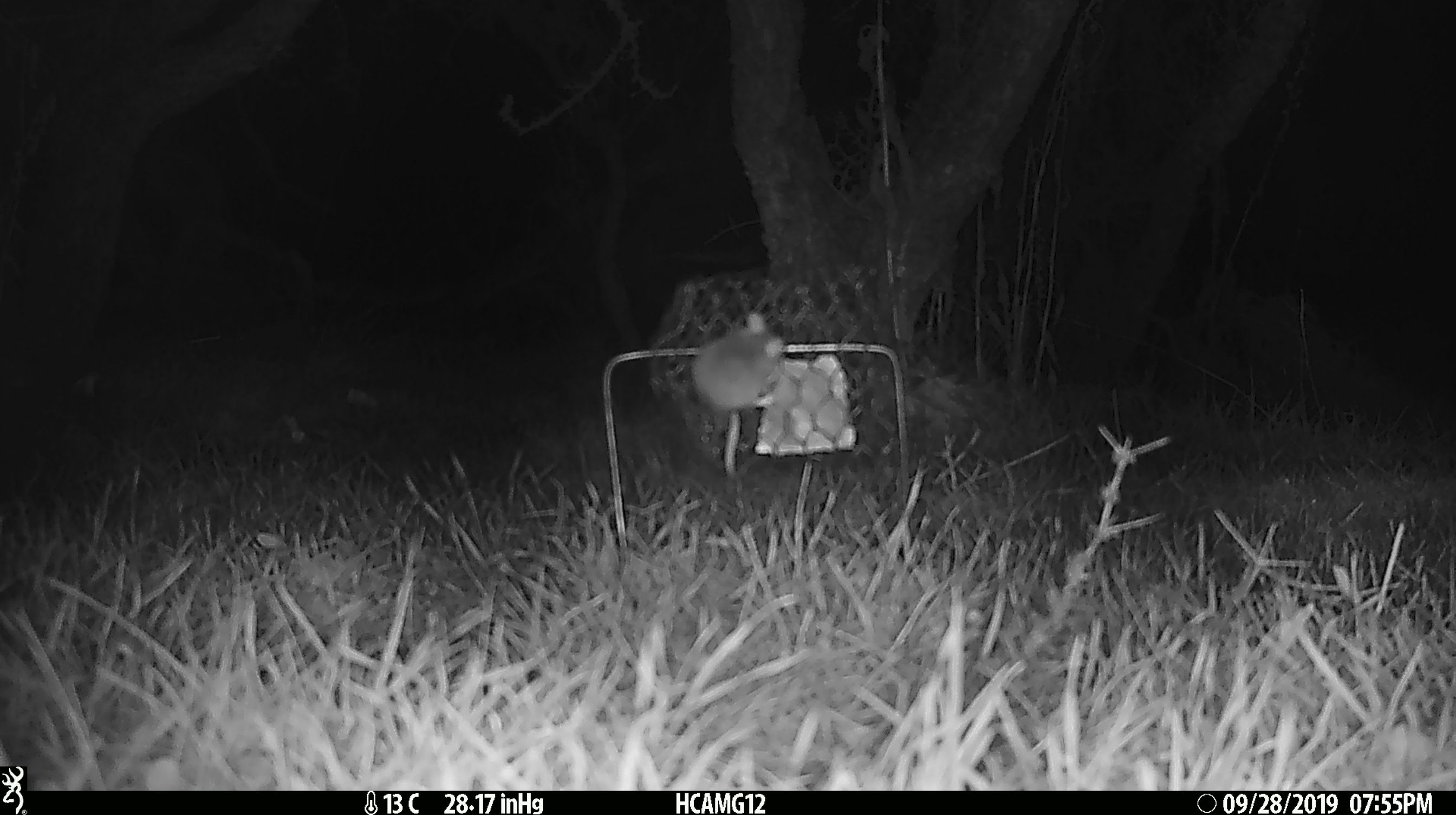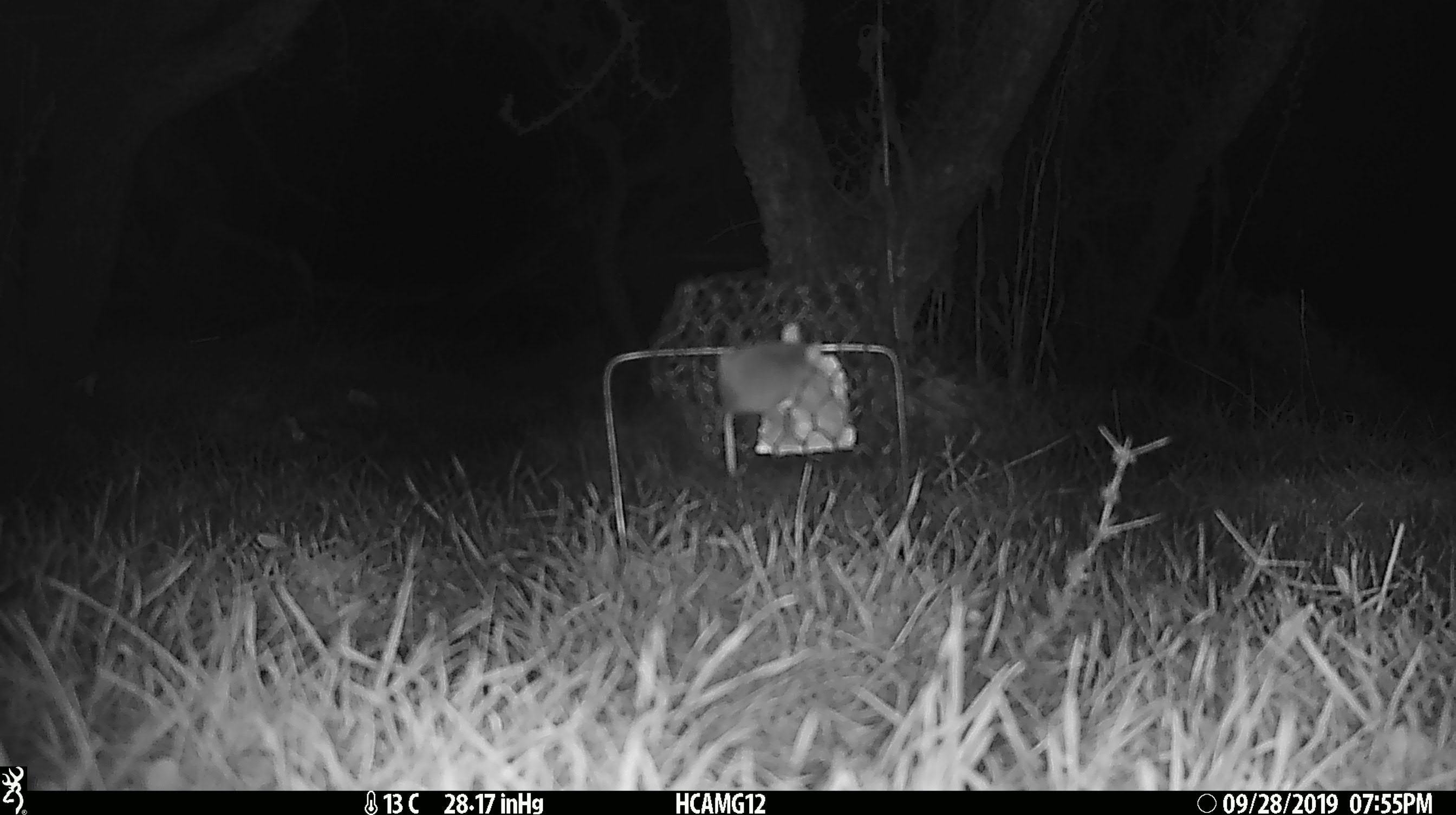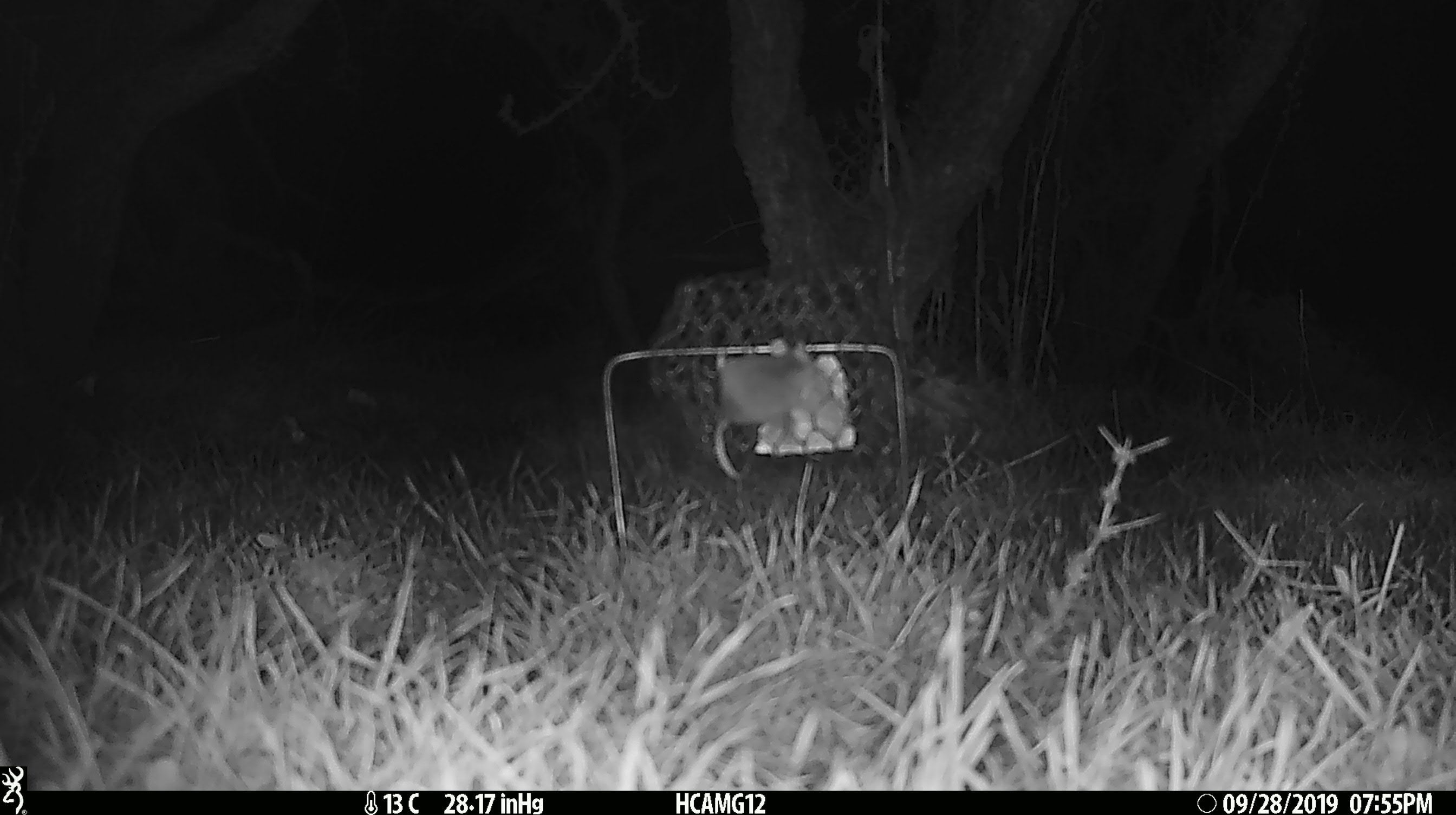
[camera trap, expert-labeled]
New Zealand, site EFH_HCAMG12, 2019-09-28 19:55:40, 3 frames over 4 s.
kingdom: Animalia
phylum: Chordata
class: Mammalia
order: Rodentia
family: Muridae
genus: Mus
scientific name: Mus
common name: mouse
Mouse (Mus).